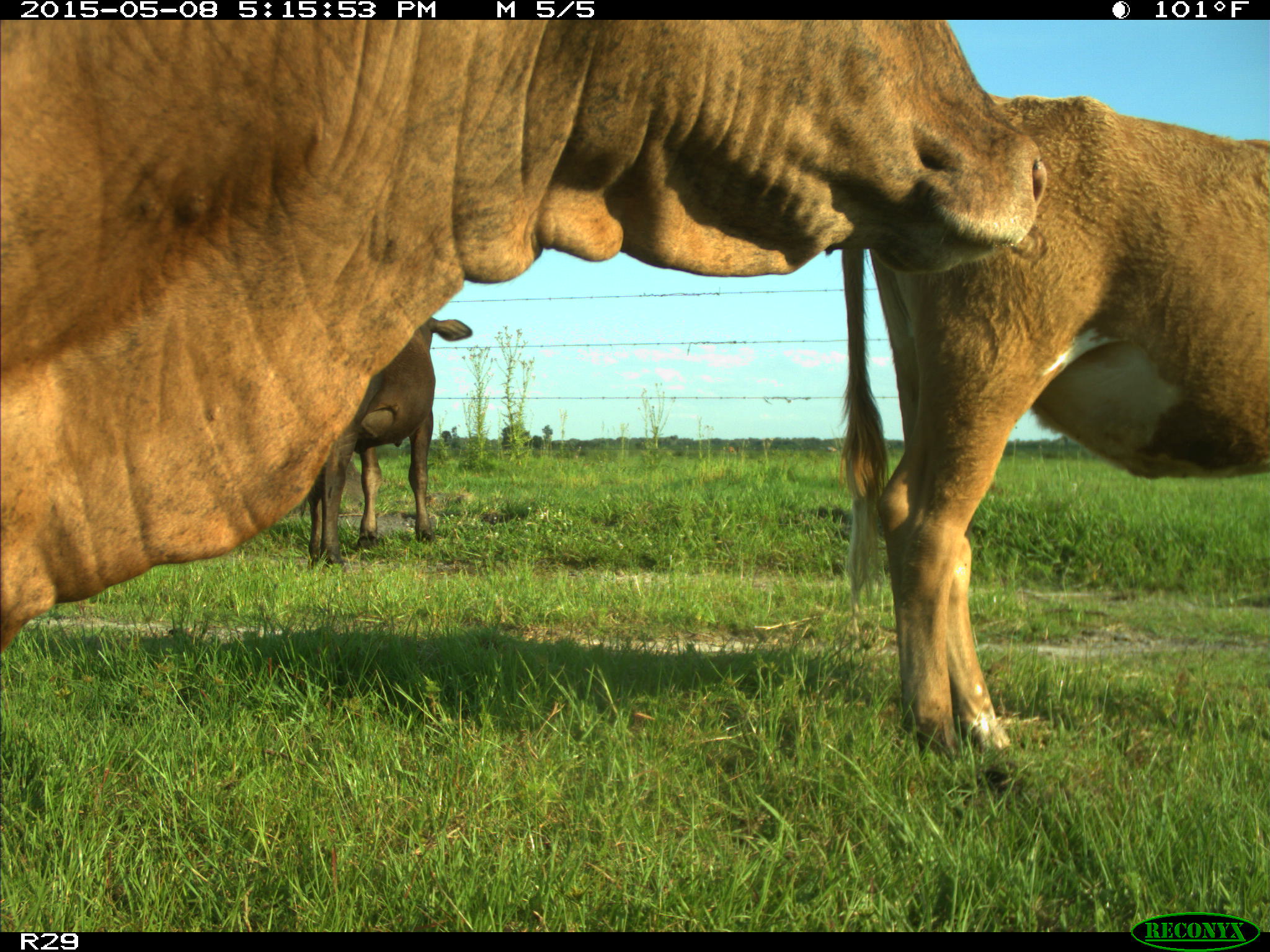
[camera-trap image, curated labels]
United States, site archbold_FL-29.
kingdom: Animalia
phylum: Chordata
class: Mammalia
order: Artiodactyla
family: Bovidae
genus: Bos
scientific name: Bos taurus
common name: domestic cow